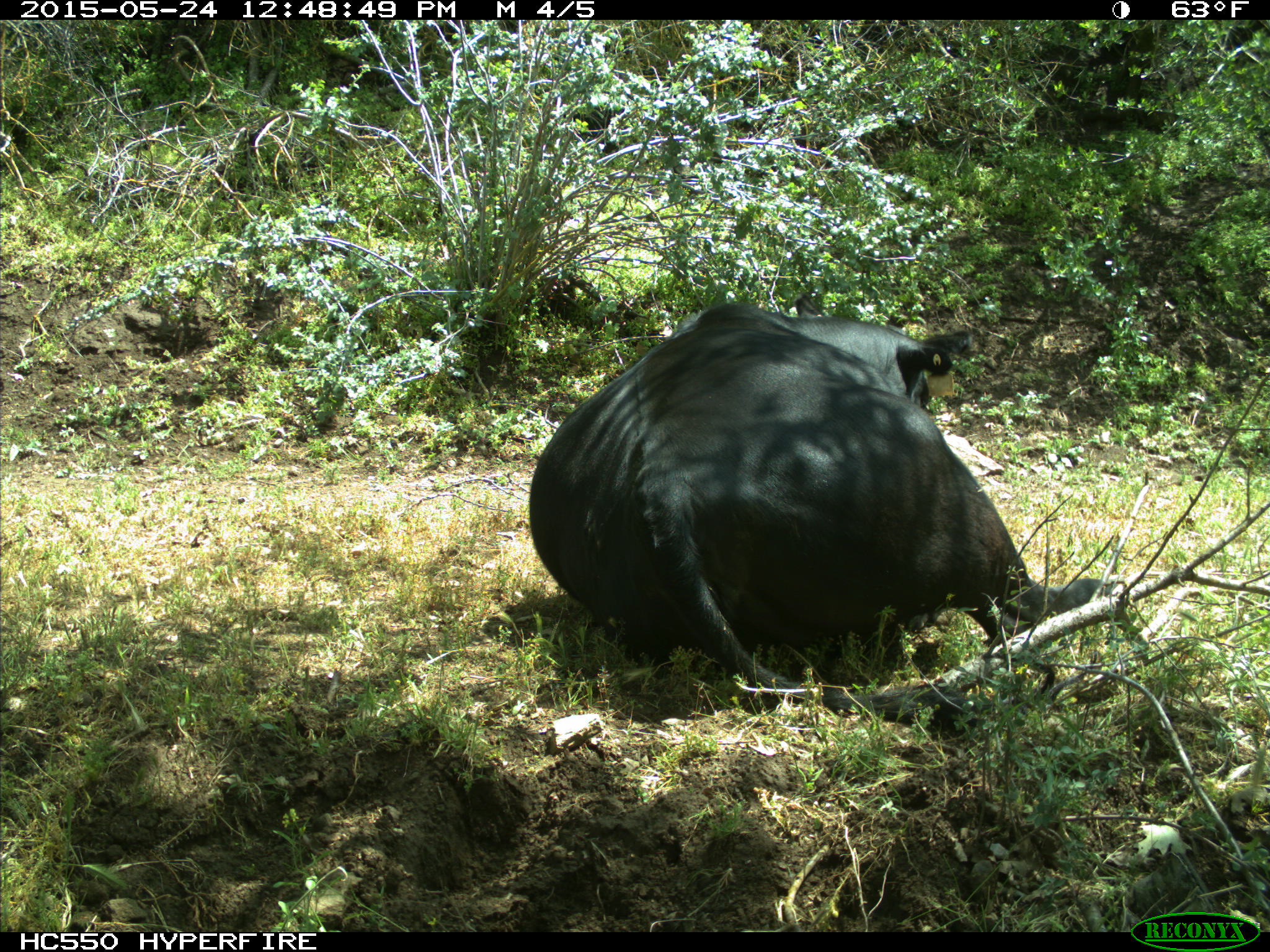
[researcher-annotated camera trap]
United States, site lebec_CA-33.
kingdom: Animalia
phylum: Chordata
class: Mammalia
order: Artiodactyla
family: Bovidae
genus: Bos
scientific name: Bos taurus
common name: domestic cow